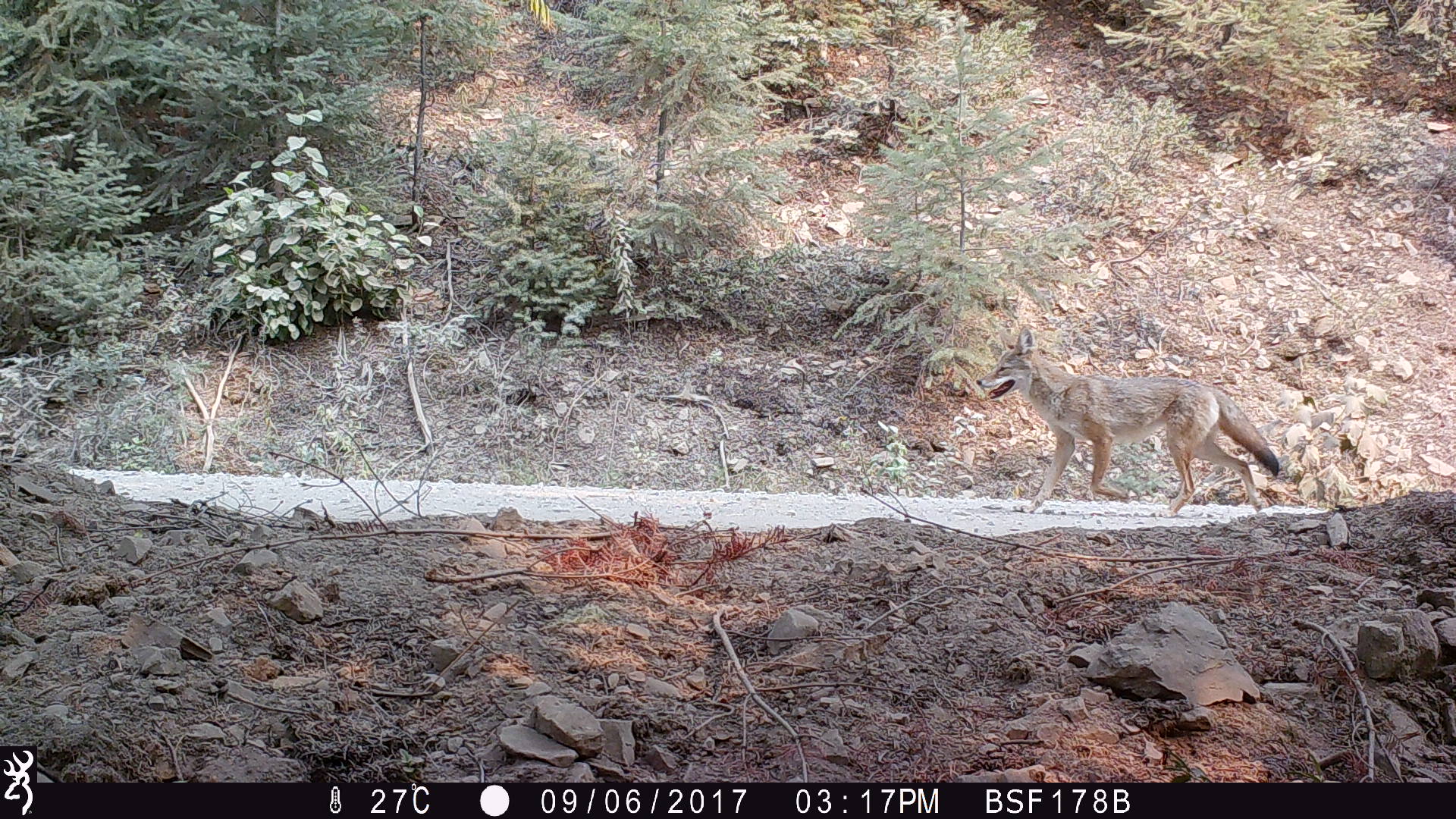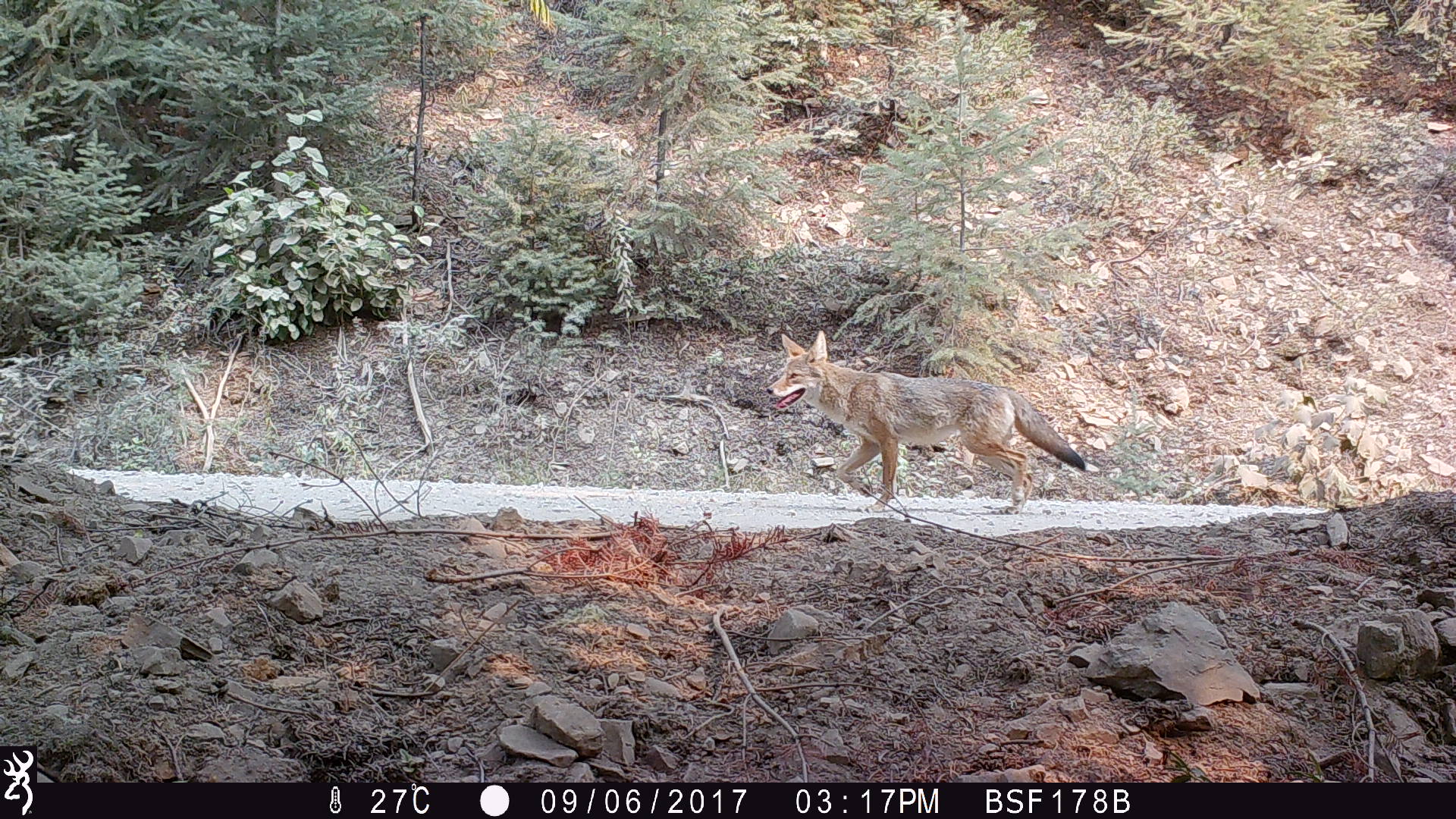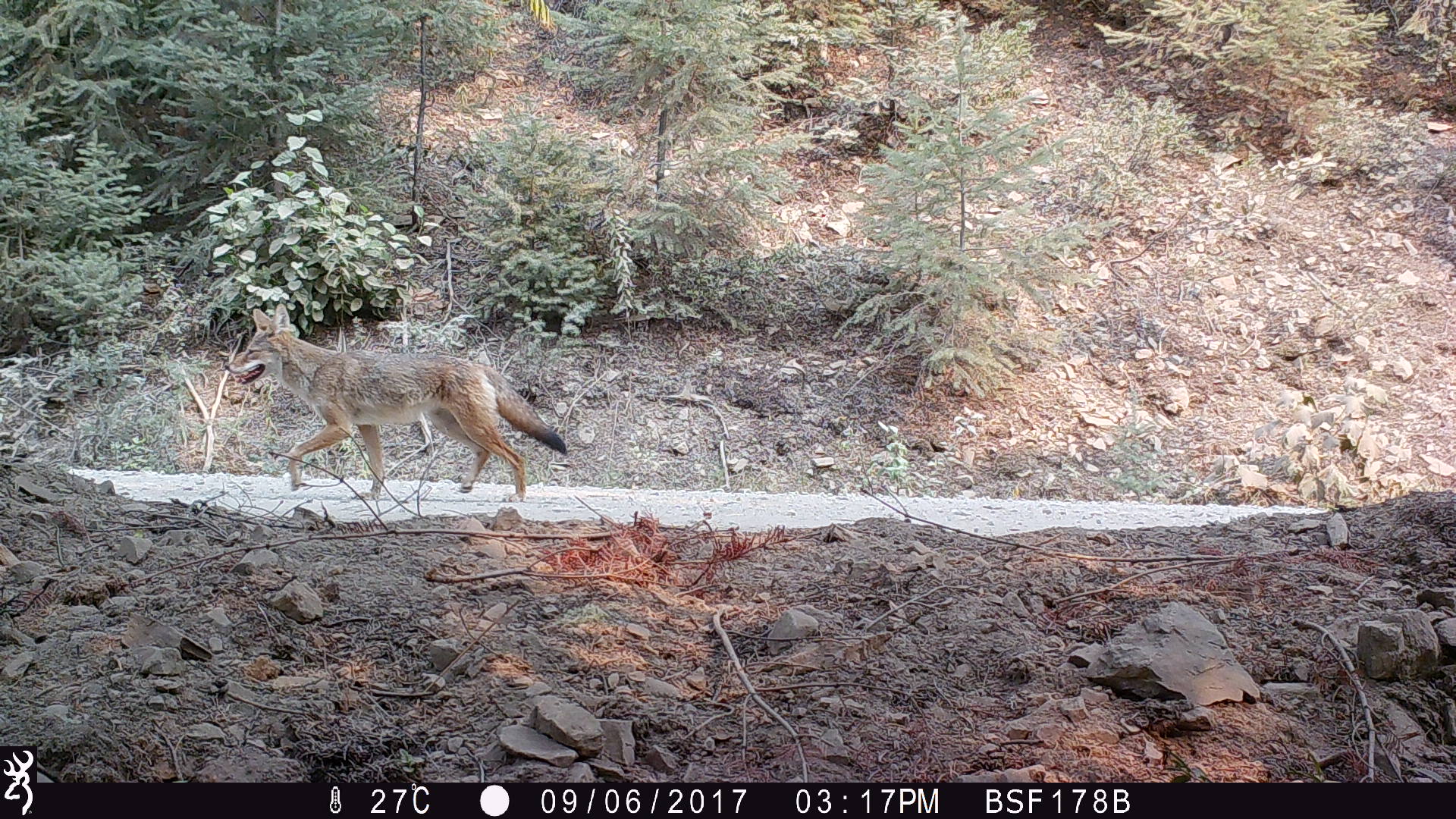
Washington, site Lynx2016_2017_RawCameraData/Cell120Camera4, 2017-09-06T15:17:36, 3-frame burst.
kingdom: Animalia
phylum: Chordata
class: Mammalia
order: Carnivora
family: Canidae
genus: Canis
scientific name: Canis latrans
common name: coyote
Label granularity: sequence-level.